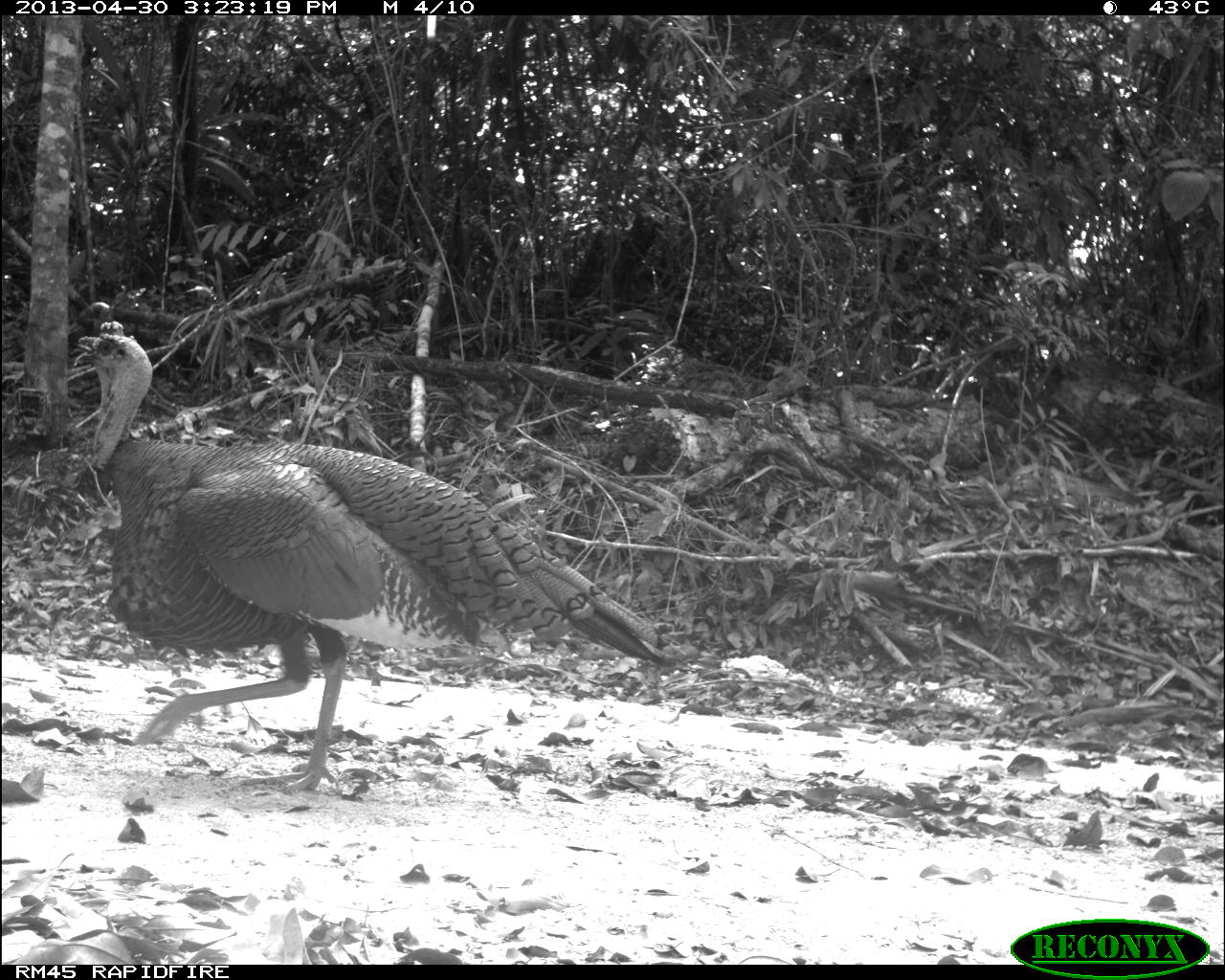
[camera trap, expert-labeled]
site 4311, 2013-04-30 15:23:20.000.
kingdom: Animalia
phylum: Chordata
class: Aves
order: Galliformes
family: Phasianidae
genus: Meleagris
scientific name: Meleagris ocellata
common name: ocellated turkey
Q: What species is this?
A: Meleagris ocellata (ocellated turkey).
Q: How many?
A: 1.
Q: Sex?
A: Male.